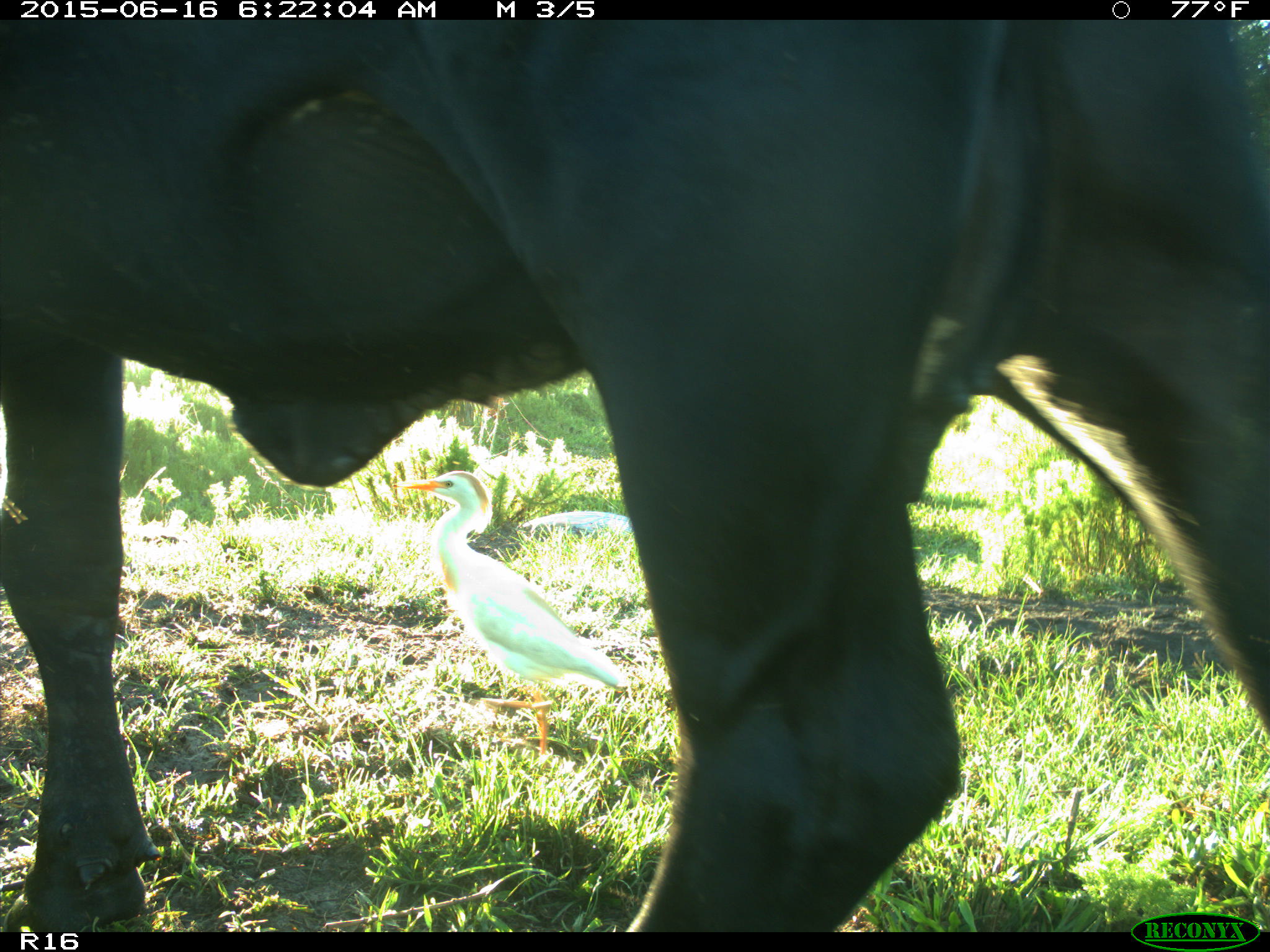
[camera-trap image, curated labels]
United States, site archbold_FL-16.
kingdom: Animalia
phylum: Chordata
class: Mammalia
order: Artiodactyla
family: Bovidae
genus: Bos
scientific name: Bos taurus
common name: domestic cow